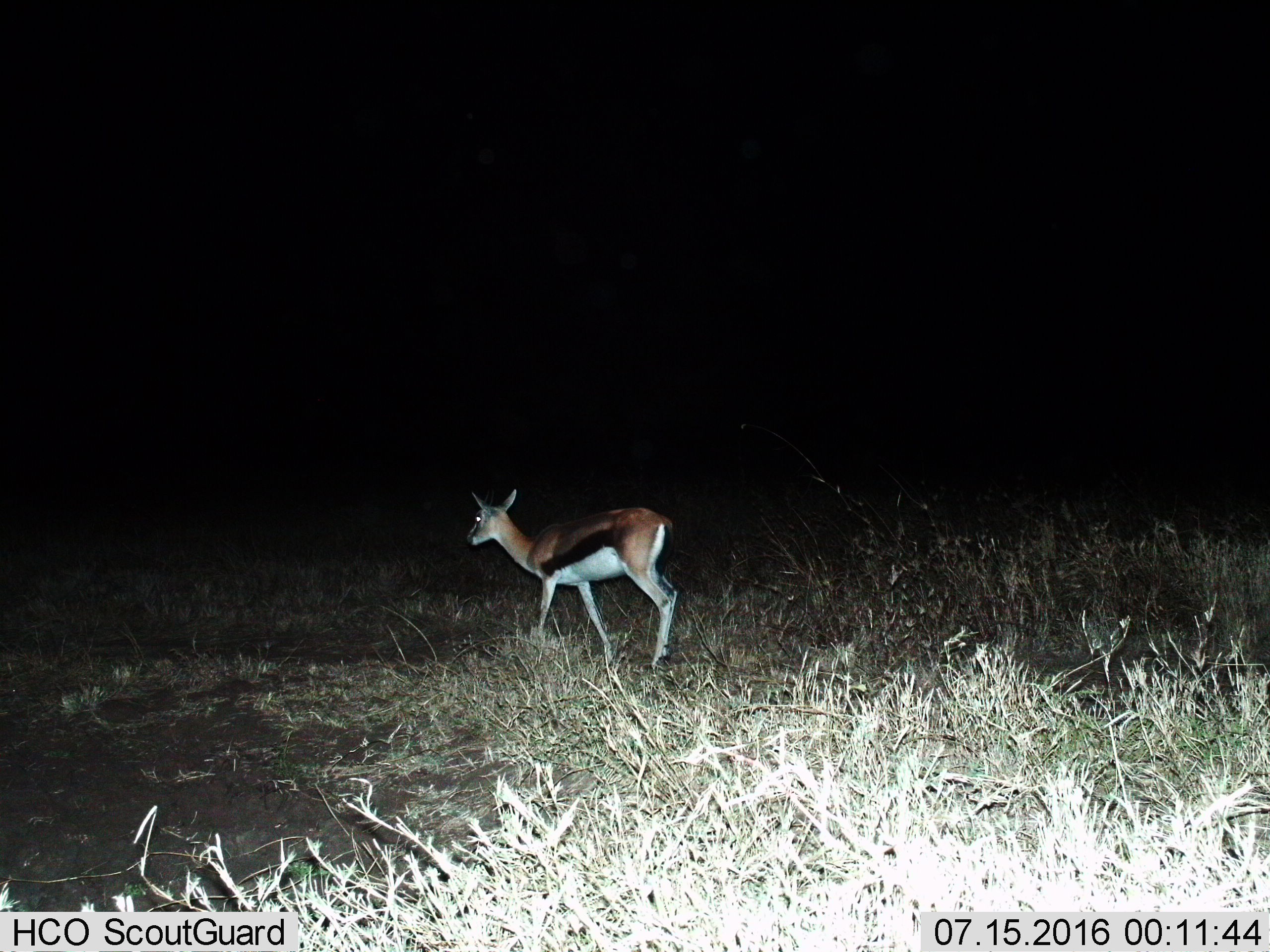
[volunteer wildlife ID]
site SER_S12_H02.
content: unidentified animal